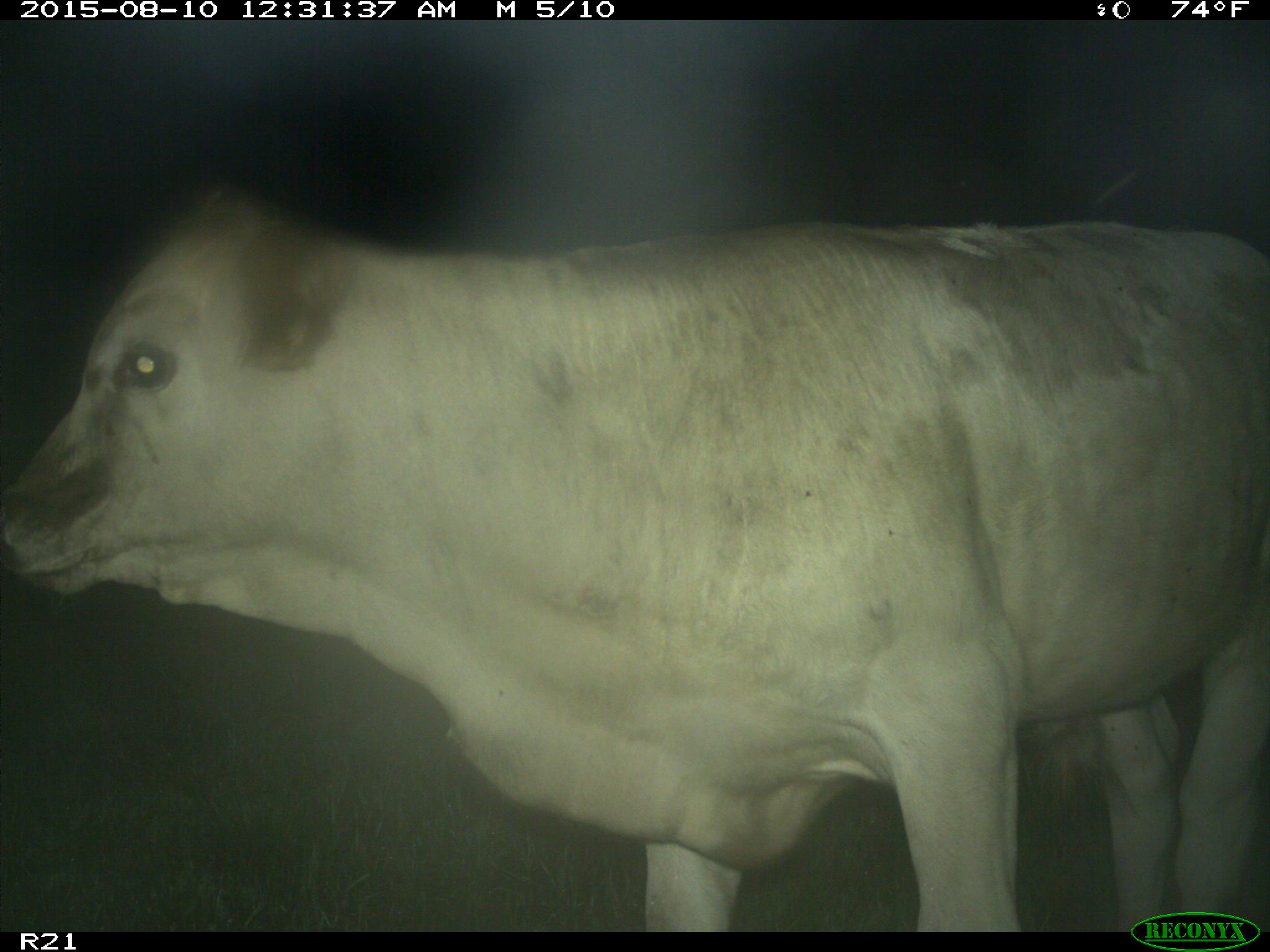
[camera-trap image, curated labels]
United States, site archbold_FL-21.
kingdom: Animalia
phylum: Chordata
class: Mammalia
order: Artiodactyla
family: Bovidae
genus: Bos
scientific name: Bos taurus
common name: domestic cow